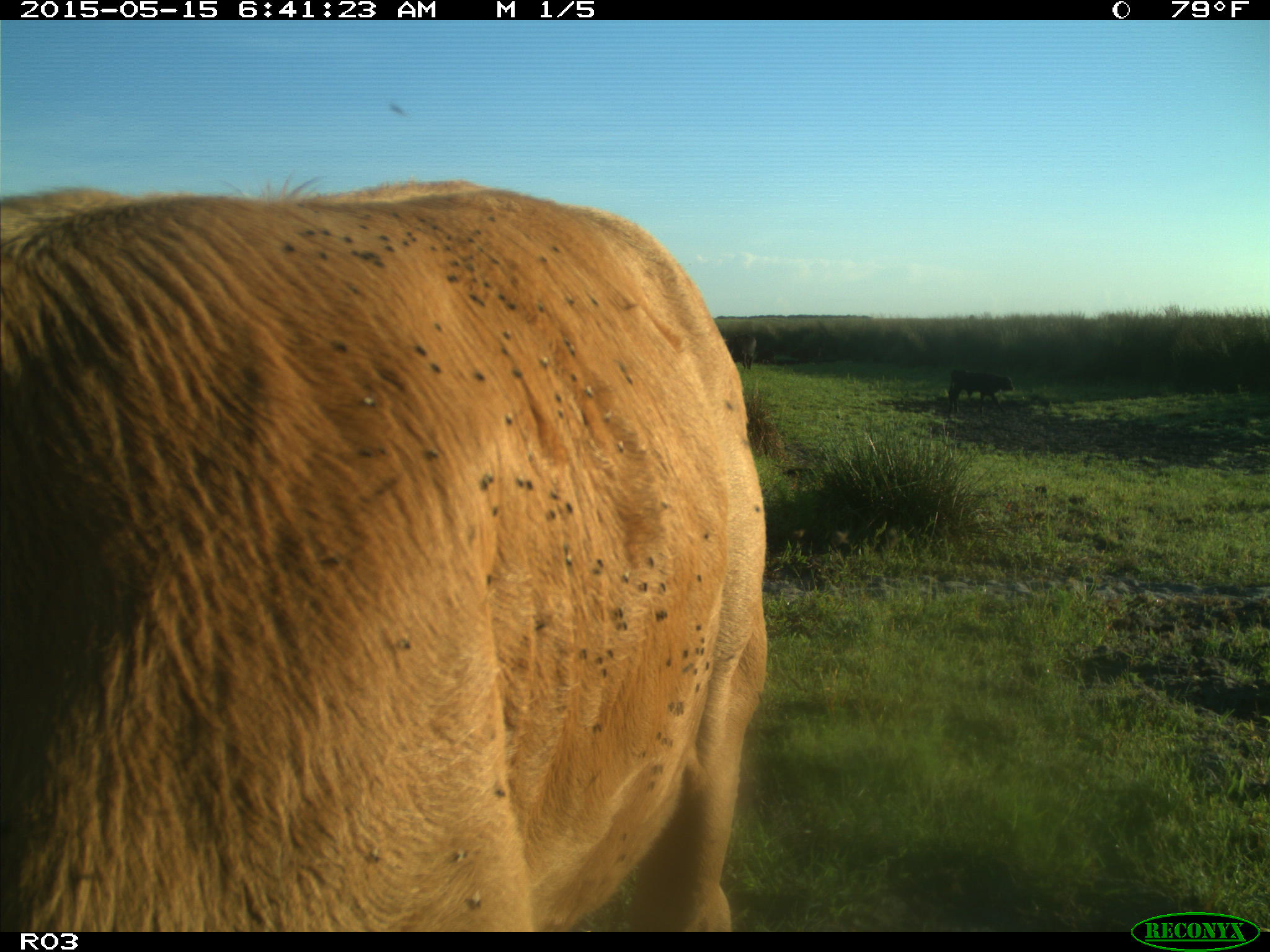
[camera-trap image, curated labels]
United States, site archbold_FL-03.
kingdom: Animalia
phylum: Chordata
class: Mammalia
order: Artiodactyla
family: Bovidae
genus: Bos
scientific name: Bos taurus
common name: domestic cow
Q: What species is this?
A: Bos taurus (domestic cow).